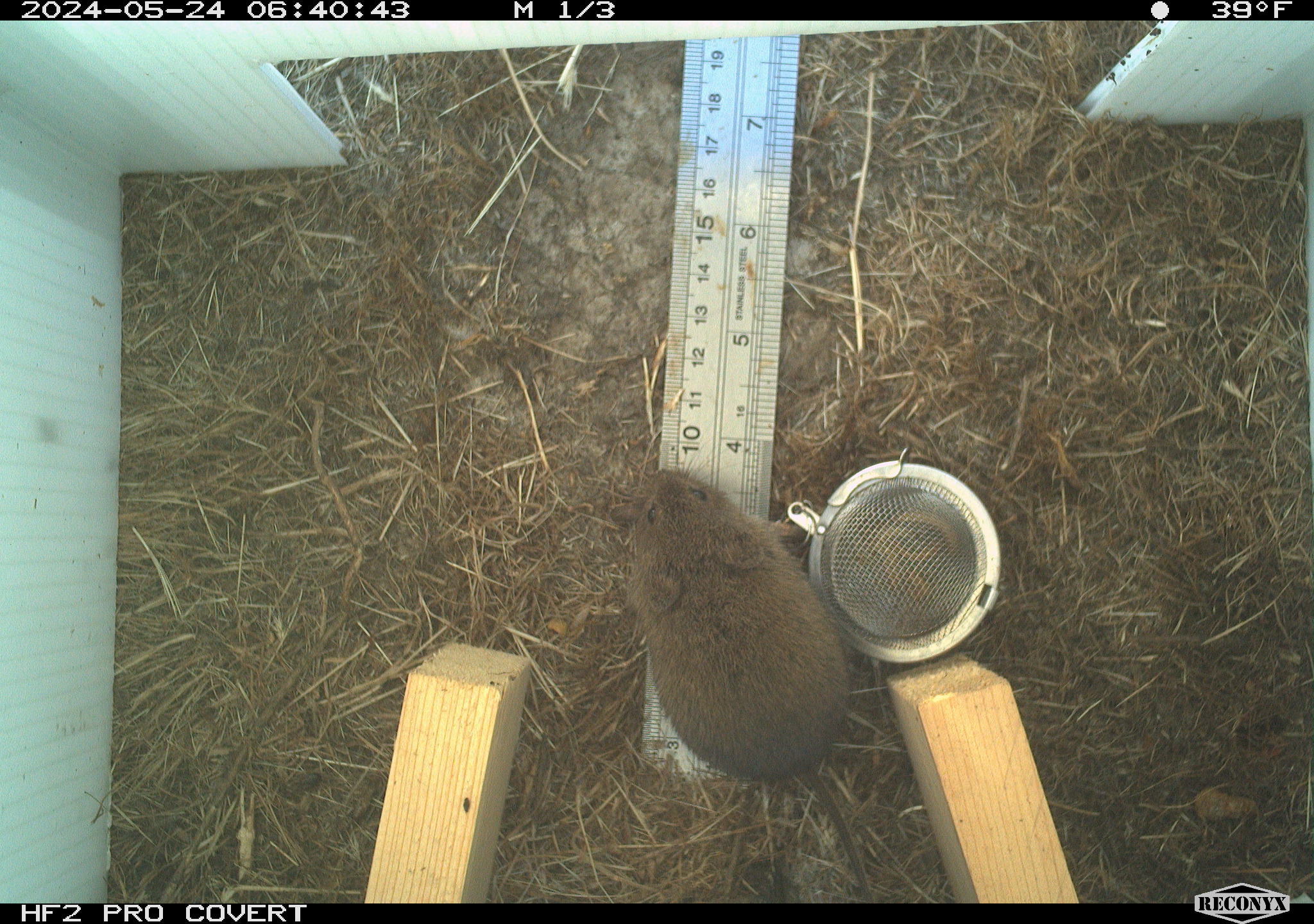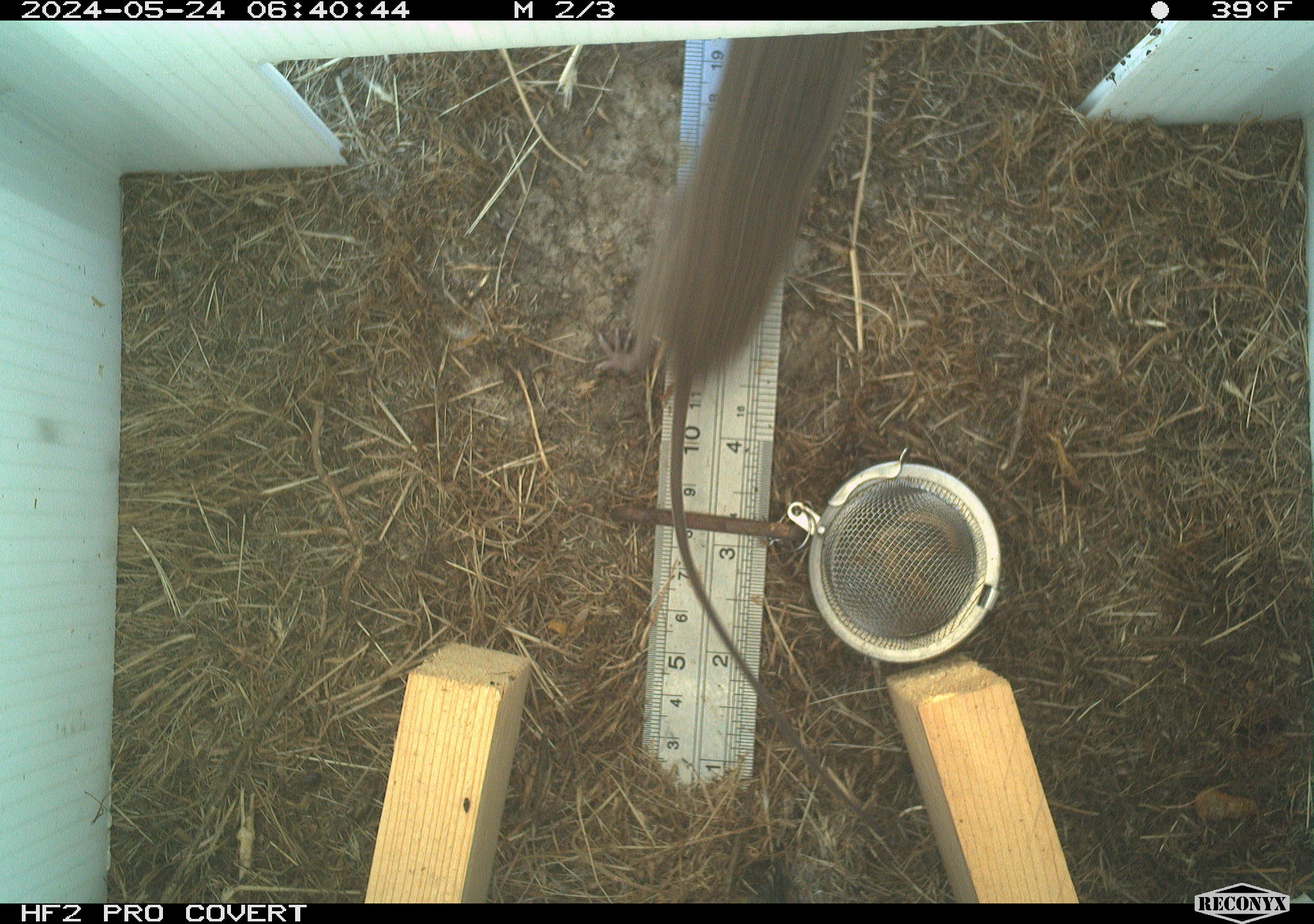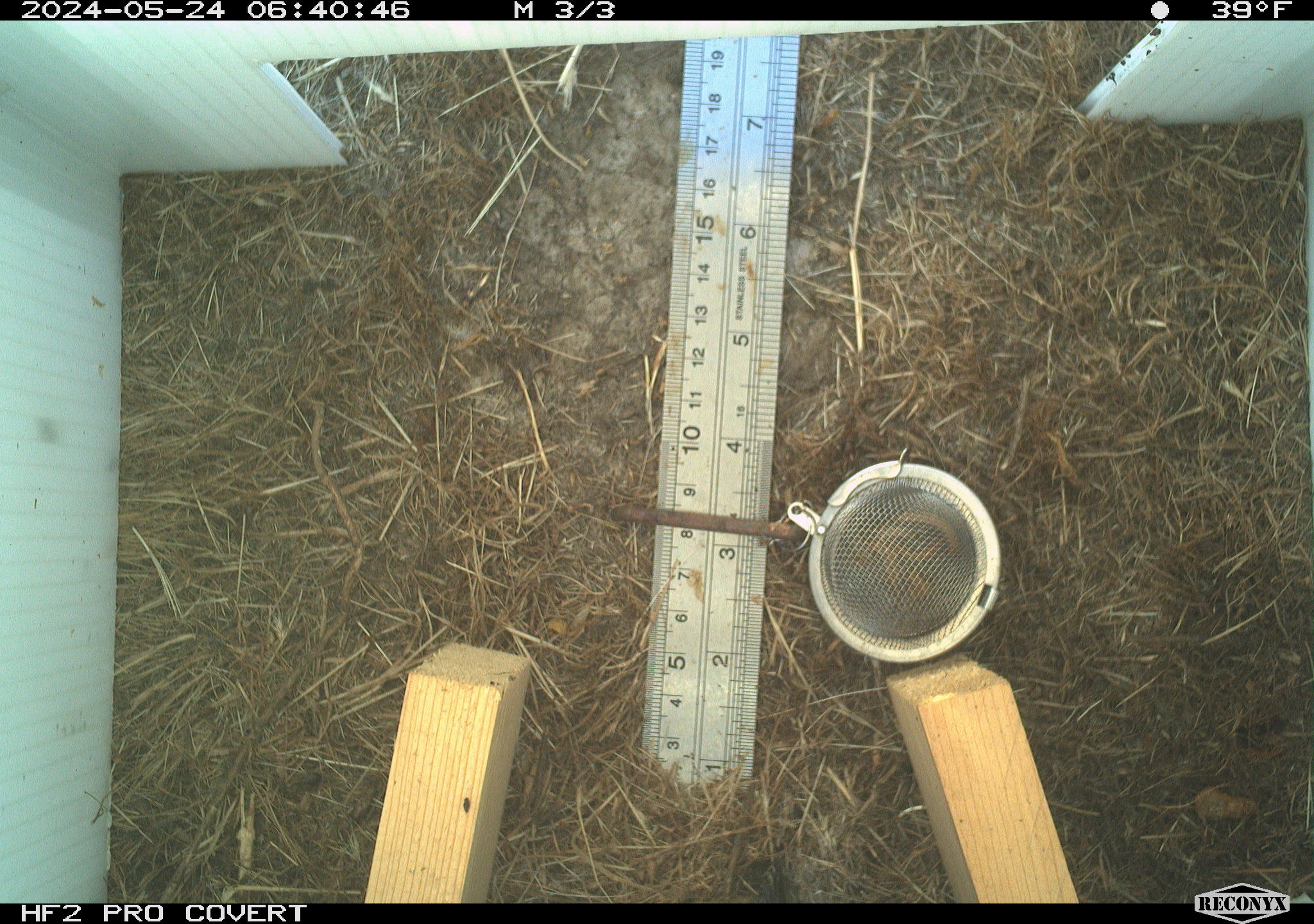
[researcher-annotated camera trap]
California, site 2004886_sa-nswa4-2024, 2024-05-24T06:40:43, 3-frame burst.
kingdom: Animalia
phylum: Chordata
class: Mammalia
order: Rodentia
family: Cricetidae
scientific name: Arvicolinae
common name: voles, lemmings, and muskrats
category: arvicolinae subfamily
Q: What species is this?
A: Arvicolinae subfamily (voles, lemmings, and muskrats) (Arvicolinae).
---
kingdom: Animalia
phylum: Chordata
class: Mammalia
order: Rodentia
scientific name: Rodentia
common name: rodent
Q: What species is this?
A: Rodent (Rodentia).